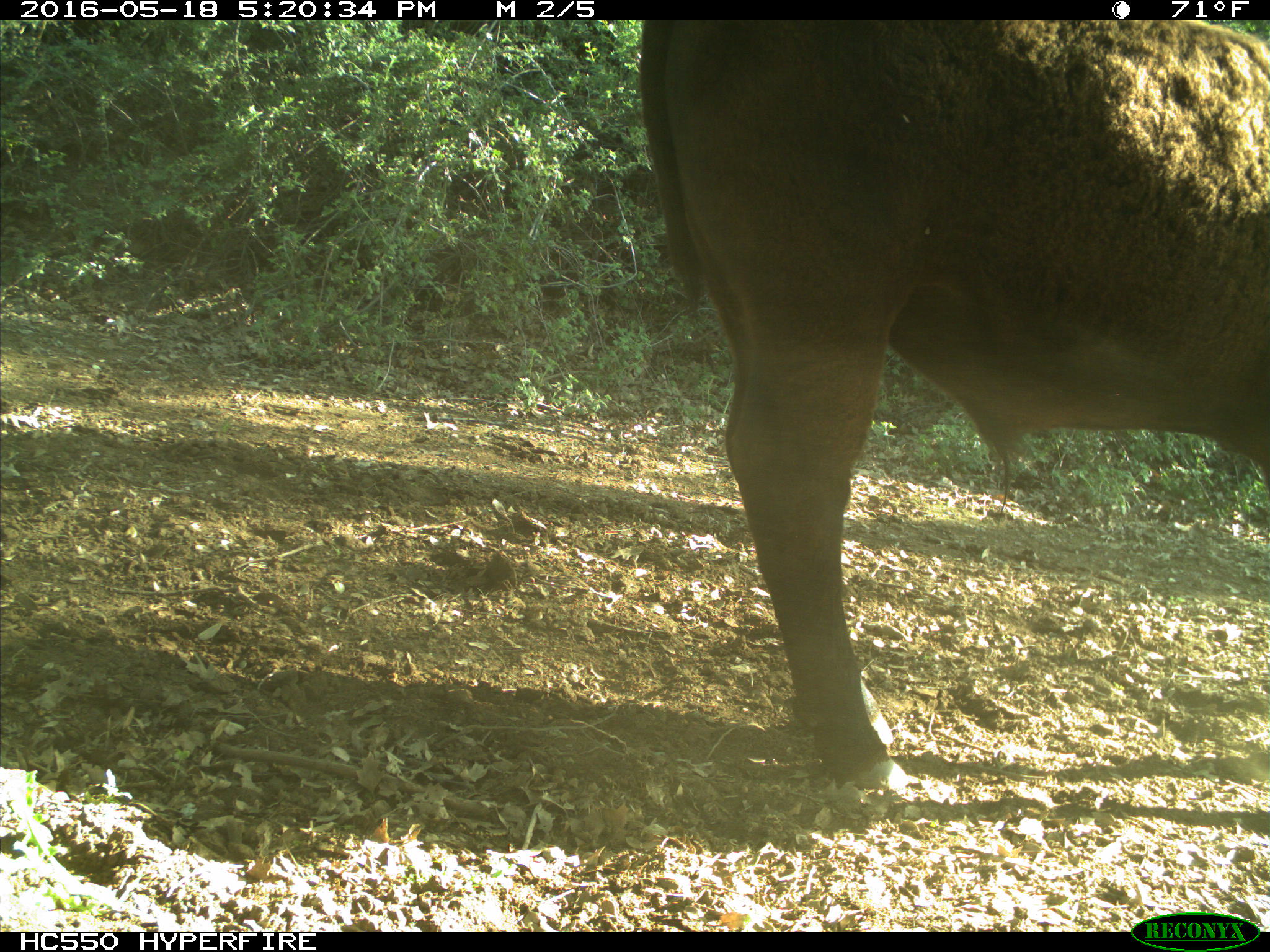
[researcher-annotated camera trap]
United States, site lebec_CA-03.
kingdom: Animalia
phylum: Chordata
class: Mammalia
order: Artiodactyla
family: Bovidae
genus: Bos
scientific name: Bos taurus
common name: domestic cow